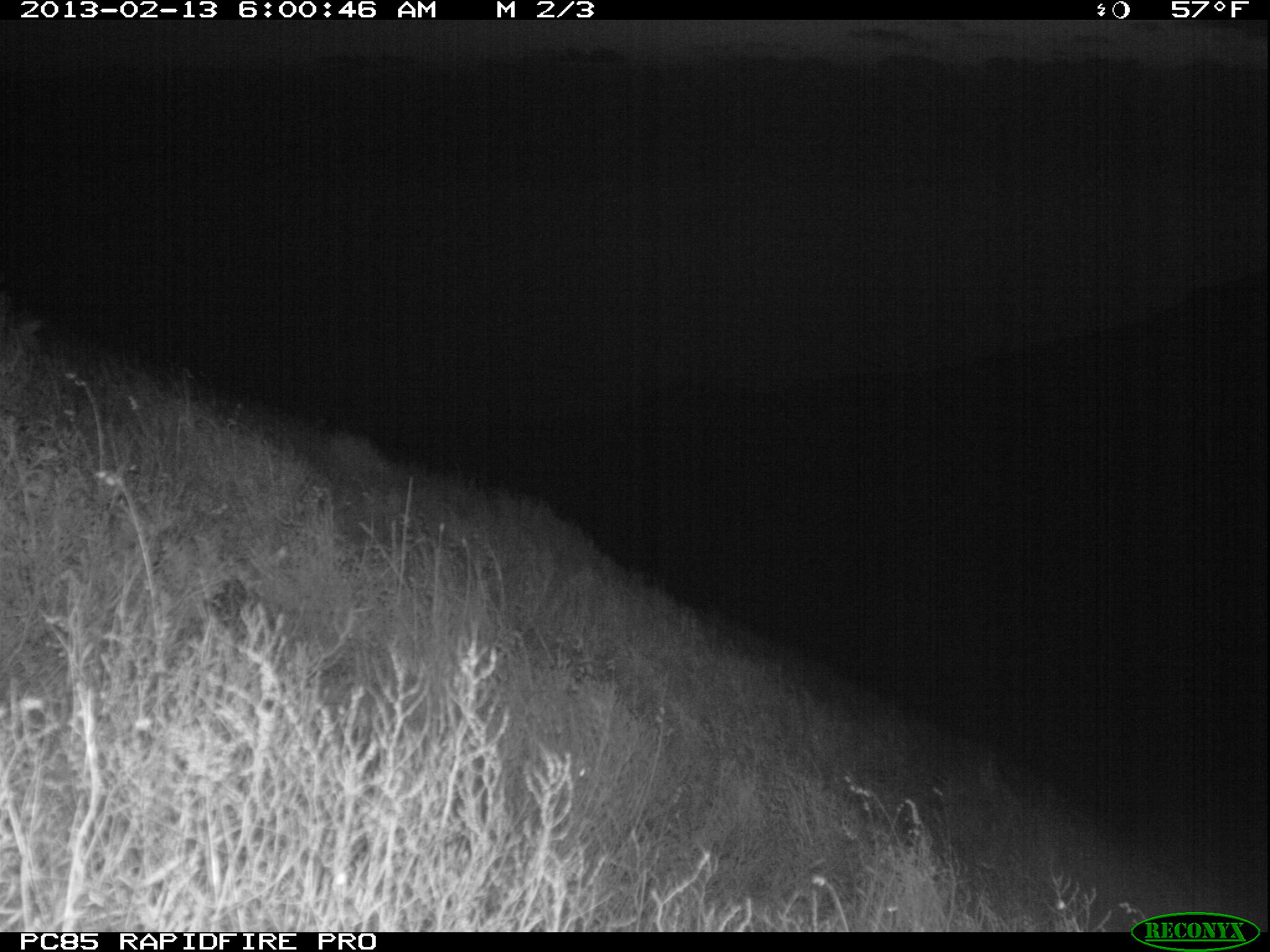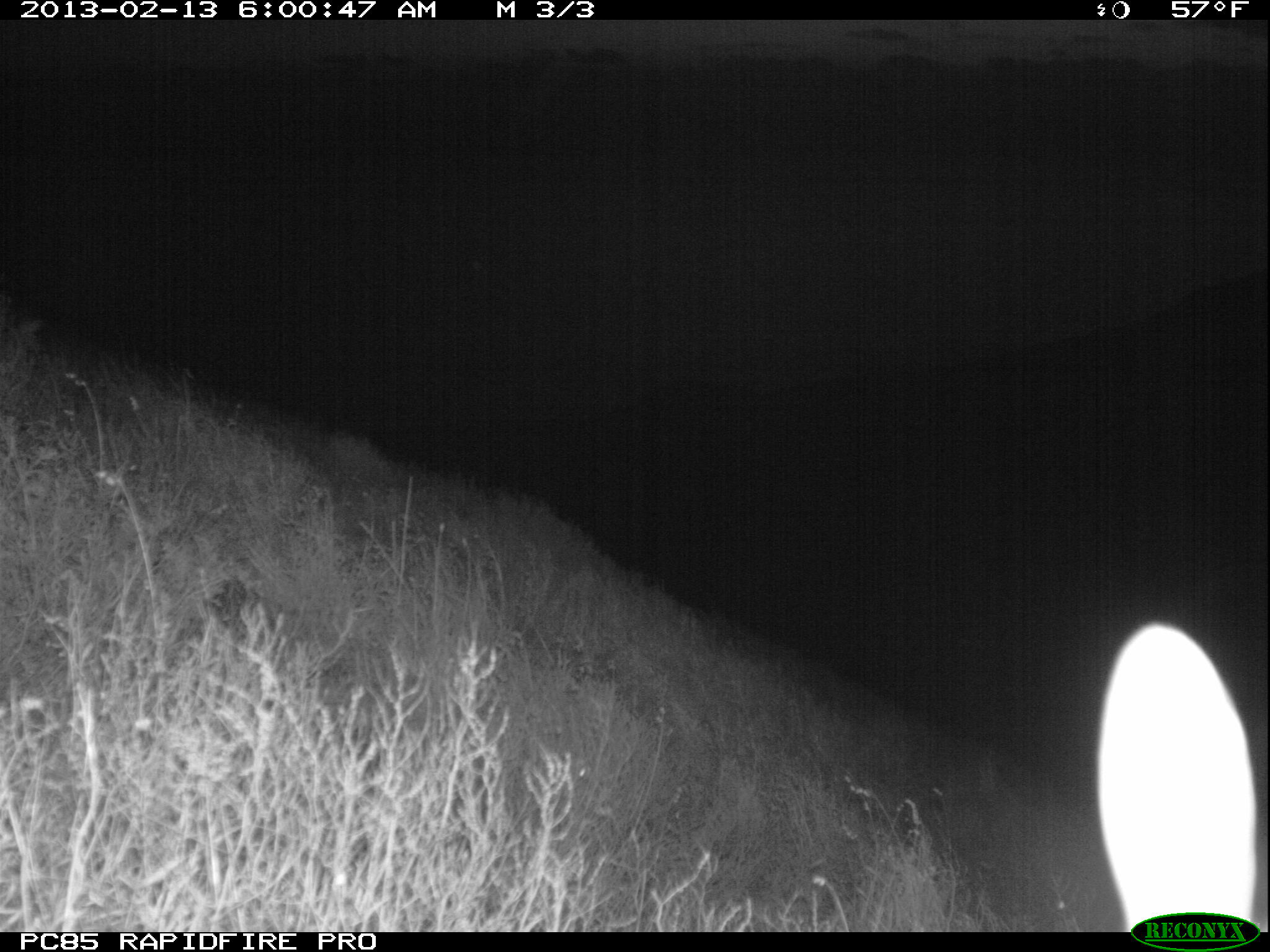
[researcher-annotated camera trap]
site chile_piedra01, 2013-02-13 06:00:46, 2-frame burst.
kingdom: Animalia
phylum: Chordata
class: Mammalia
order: Lagomorpha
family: Leporidae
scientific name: Leporidae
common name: rabbits and hares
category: rabbit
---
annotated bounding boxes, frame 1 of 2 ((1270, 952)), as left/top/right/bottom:
unknown: 217/540/283/571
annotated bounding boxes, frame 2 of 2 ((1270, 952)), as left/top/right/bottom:
rabbit: 1090/618/1266/936